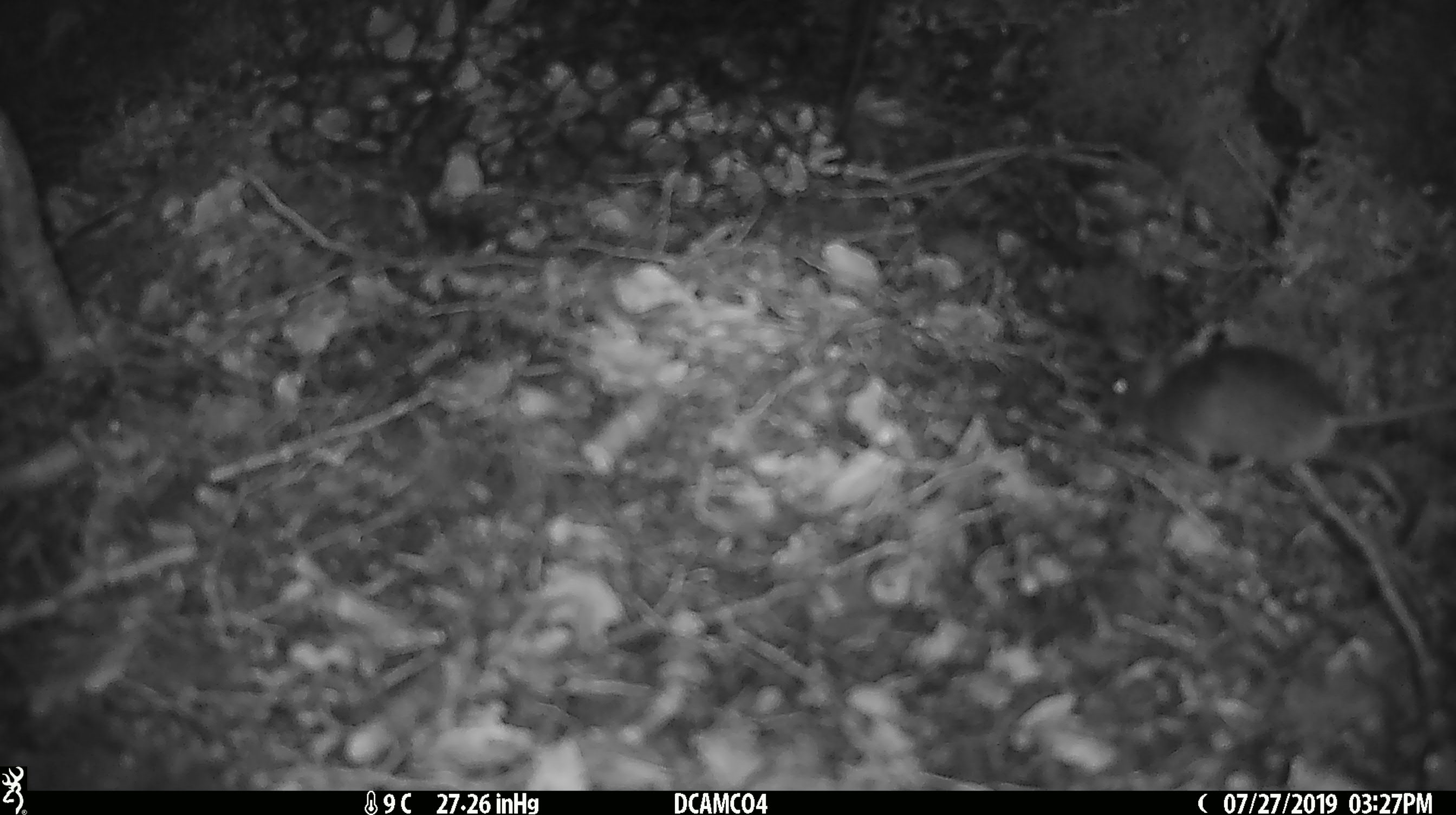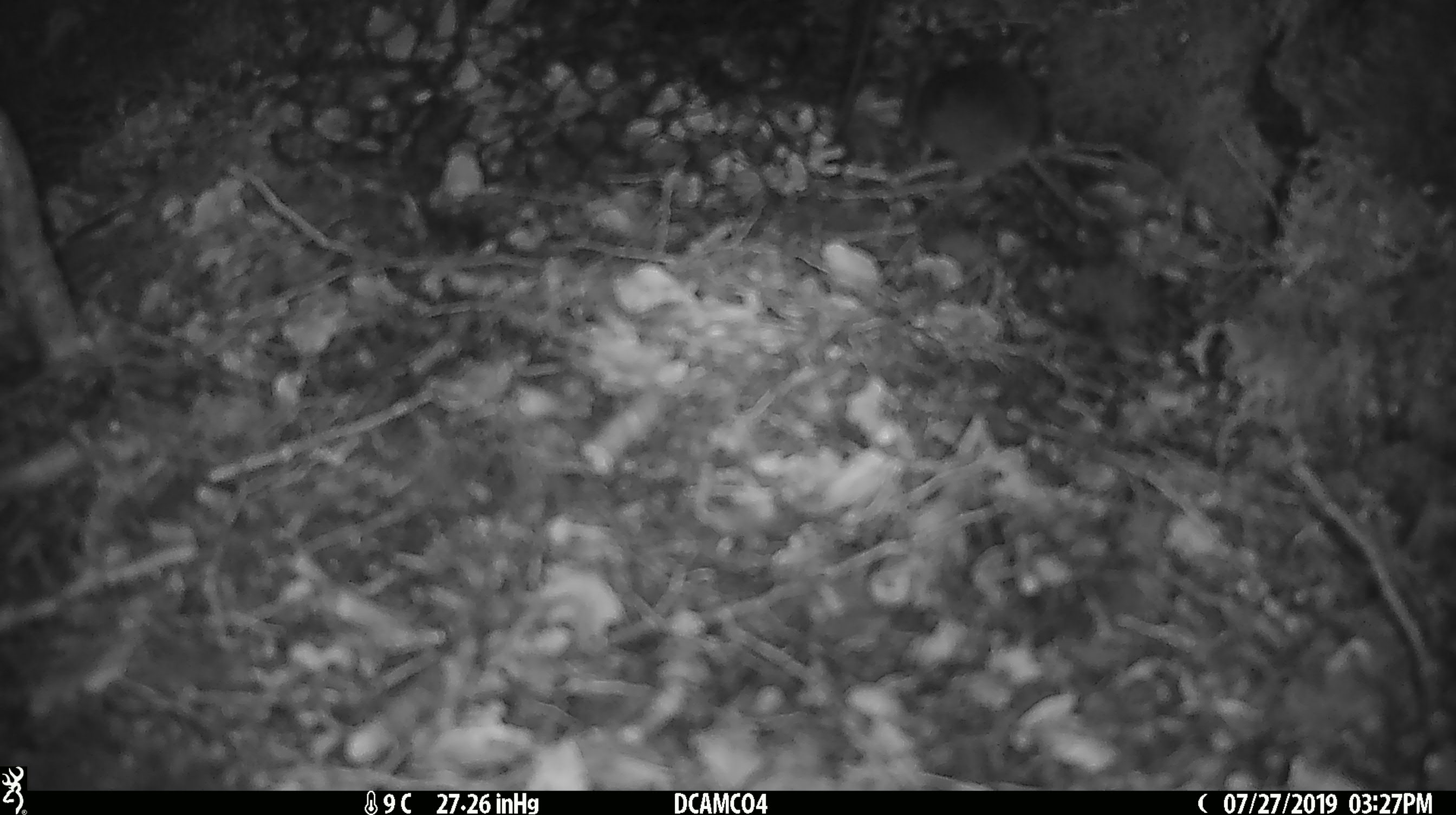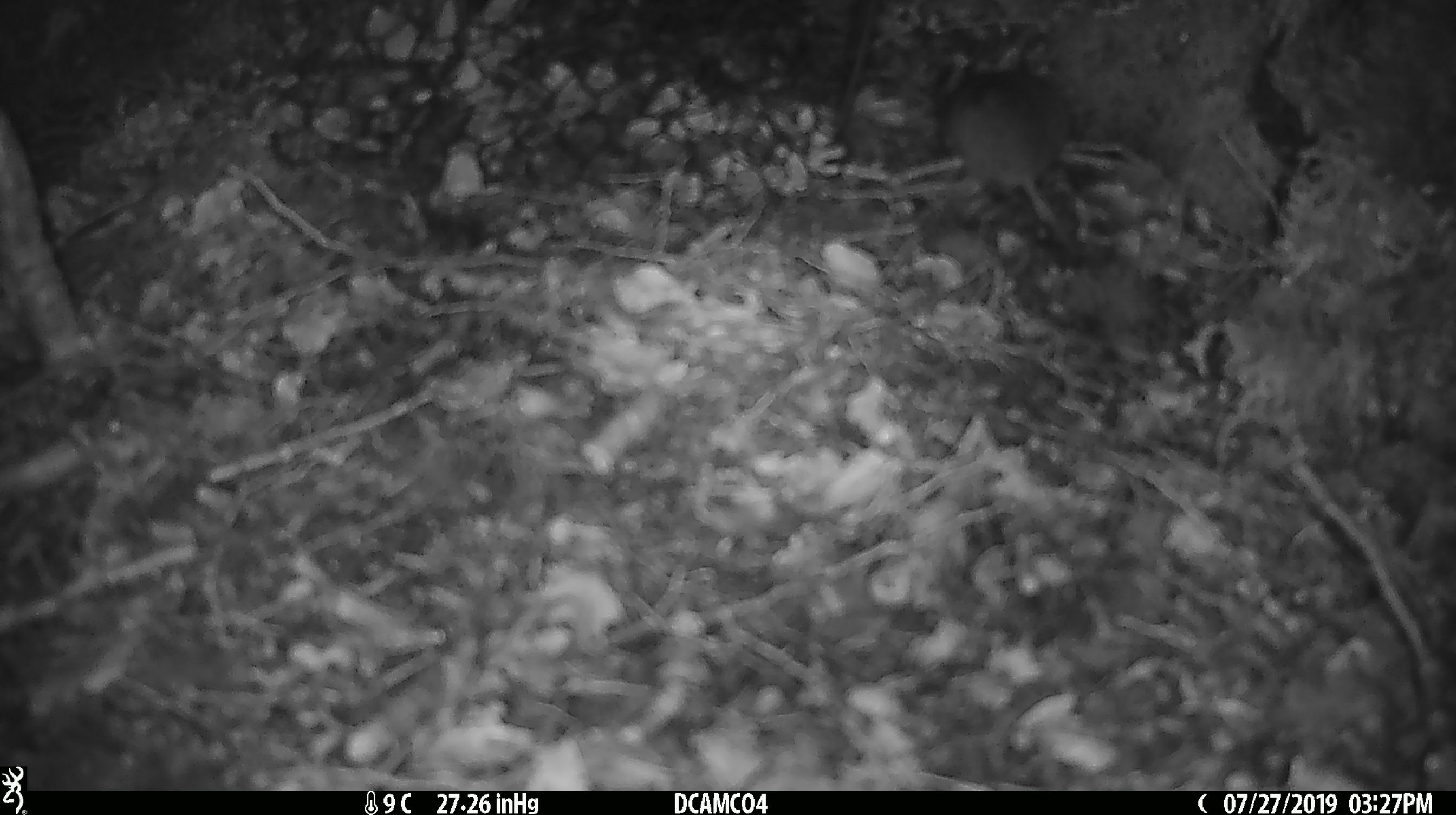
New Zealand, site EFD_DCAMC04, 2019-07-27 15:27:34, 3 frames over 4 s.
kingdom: Animalia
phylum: Chordata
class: Mammalia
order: Rodentia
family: Muridae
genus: Mus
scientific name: Mus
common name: mouse